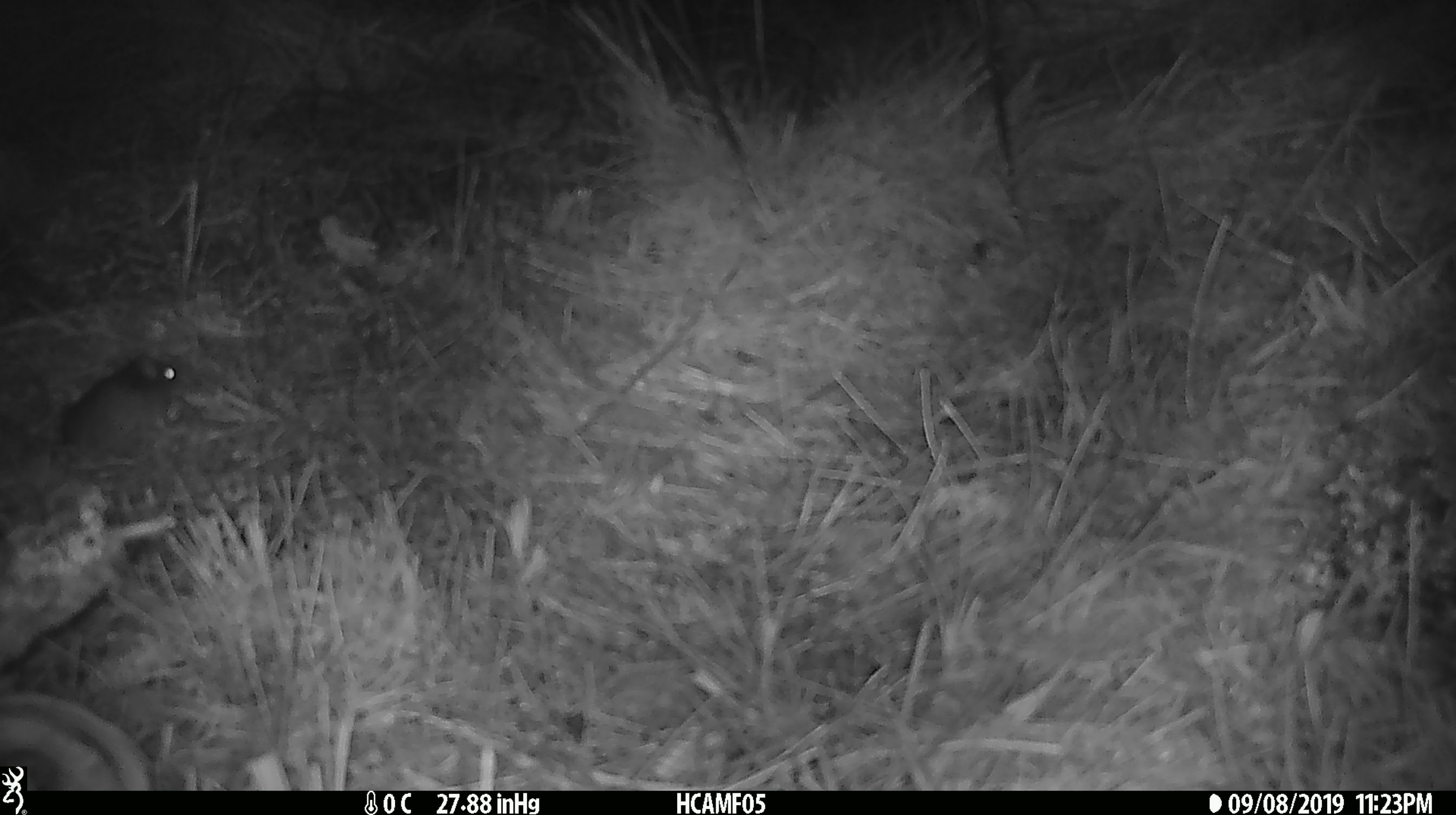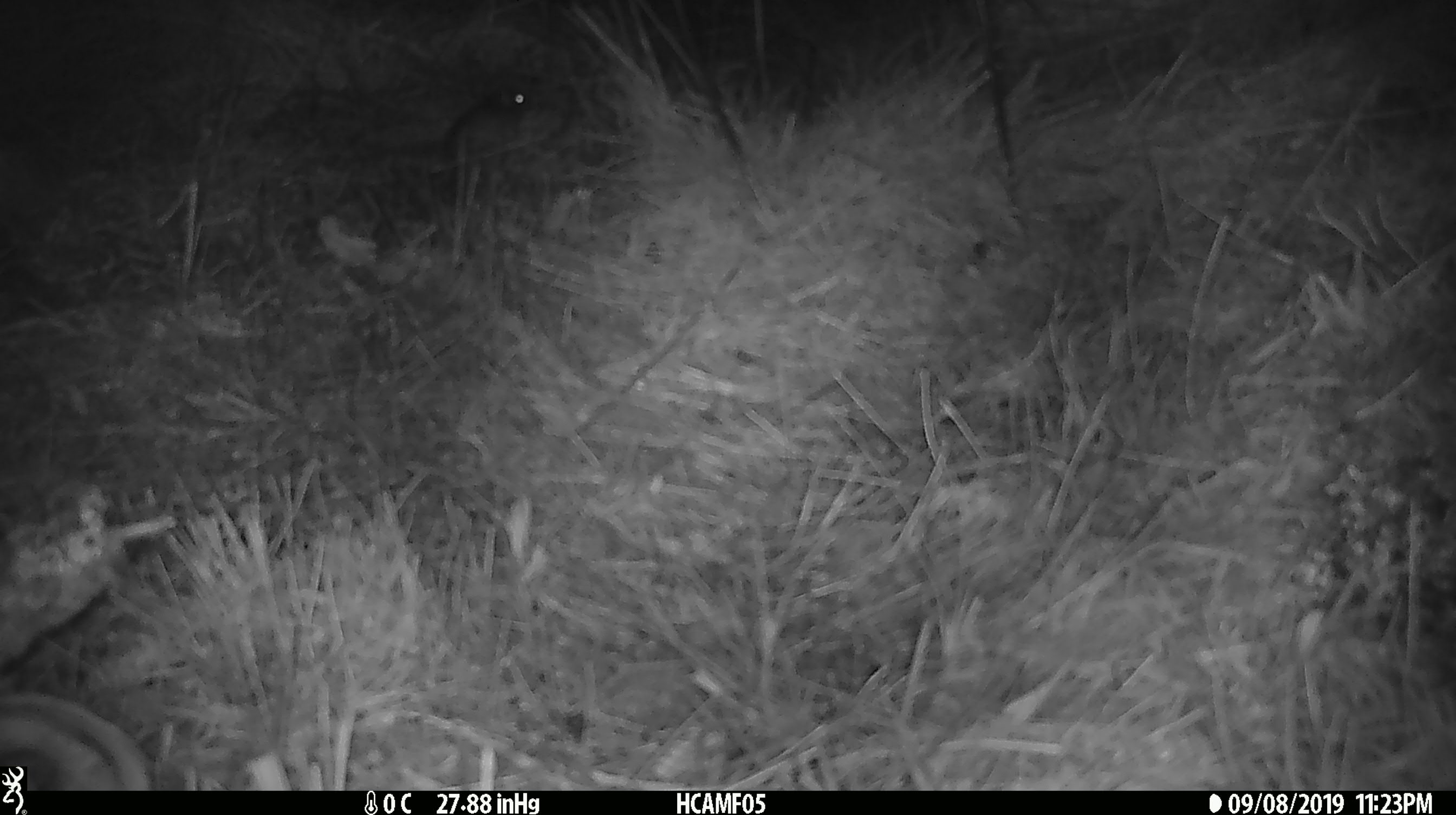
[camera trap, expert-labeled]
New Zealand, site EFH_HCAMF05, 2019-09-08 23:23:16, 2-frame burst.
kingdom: Animalia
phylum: Chordata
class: Mammalia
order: Rodentia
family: Muridae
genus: Mus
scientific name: Mus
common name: mouse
Mouse (Mus).